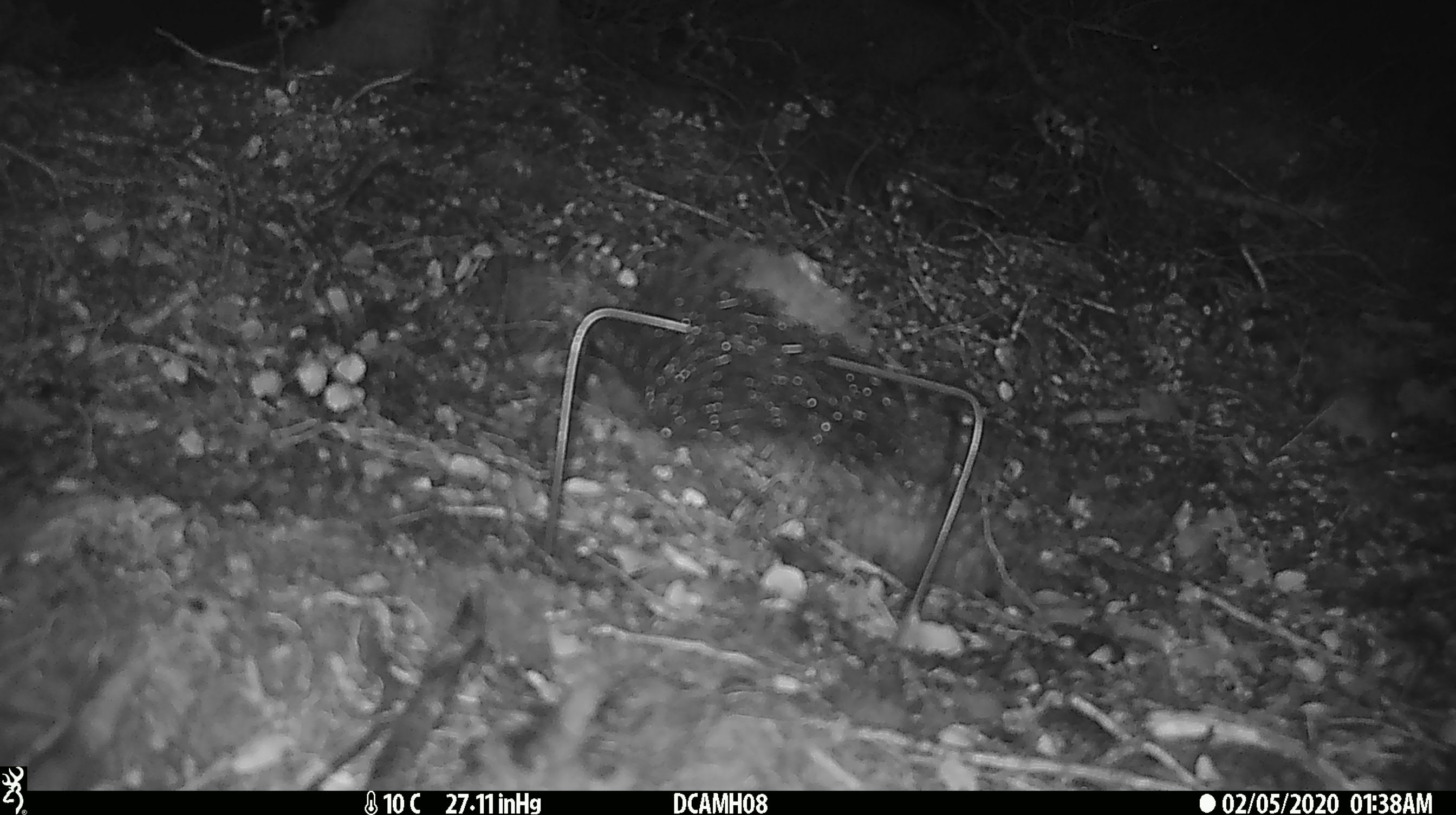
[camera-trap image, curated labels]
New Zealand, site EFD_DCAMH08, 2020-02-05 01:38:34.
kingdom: Animalia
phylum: Chordata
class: Mammalia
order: Rodentia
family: Muridae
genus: Mus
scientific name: Mus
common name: mouse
Mouse (Mus).